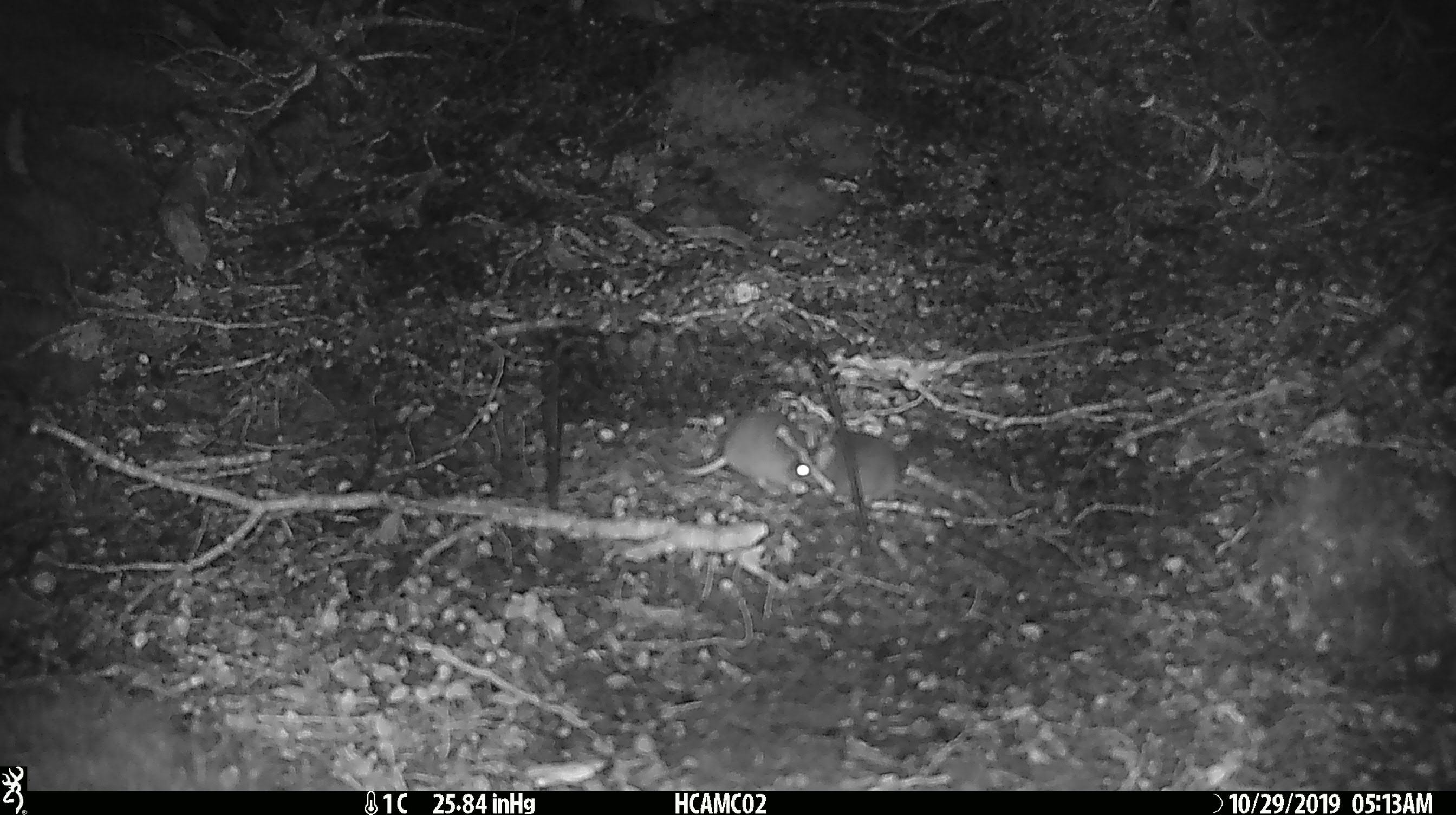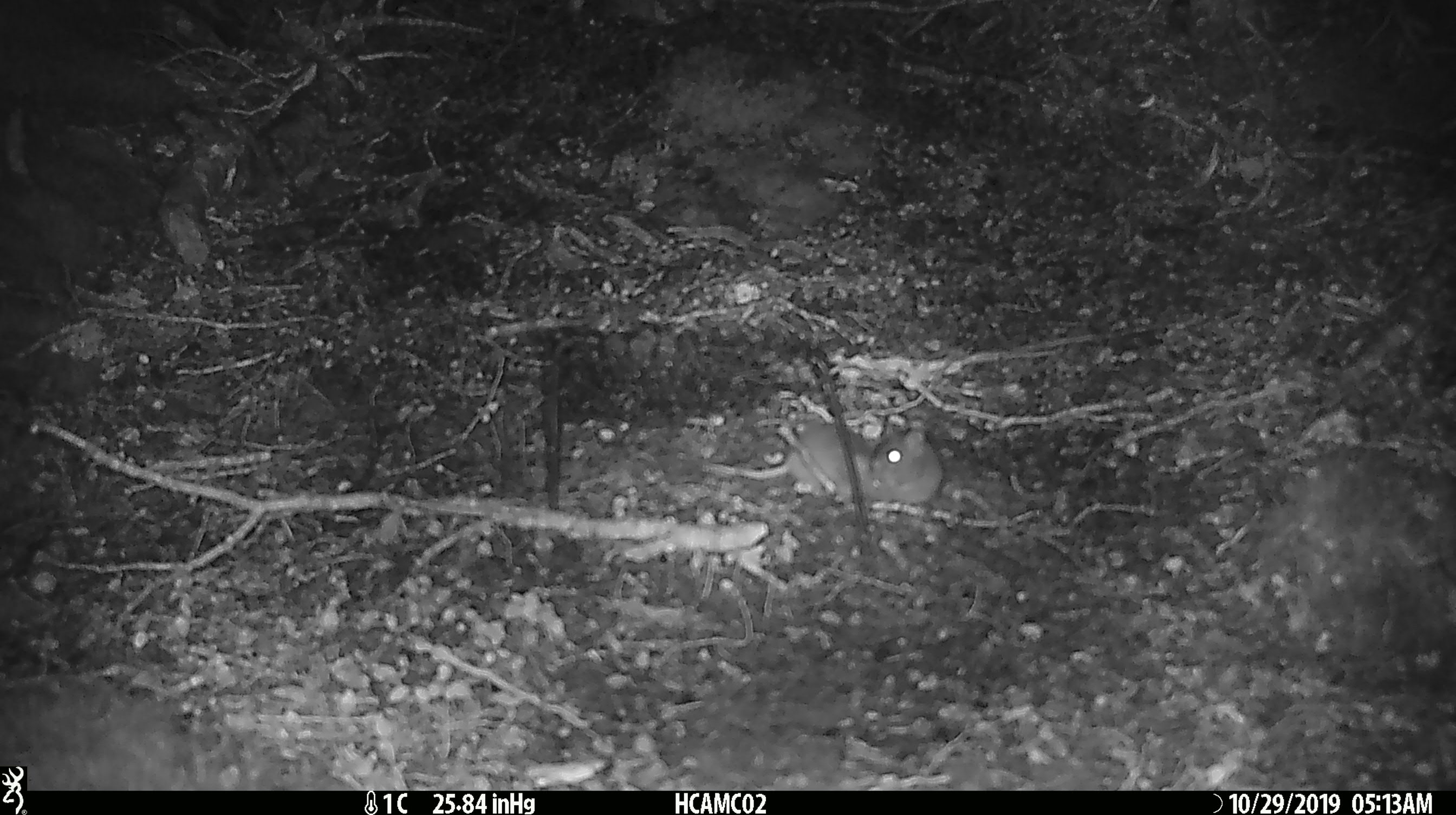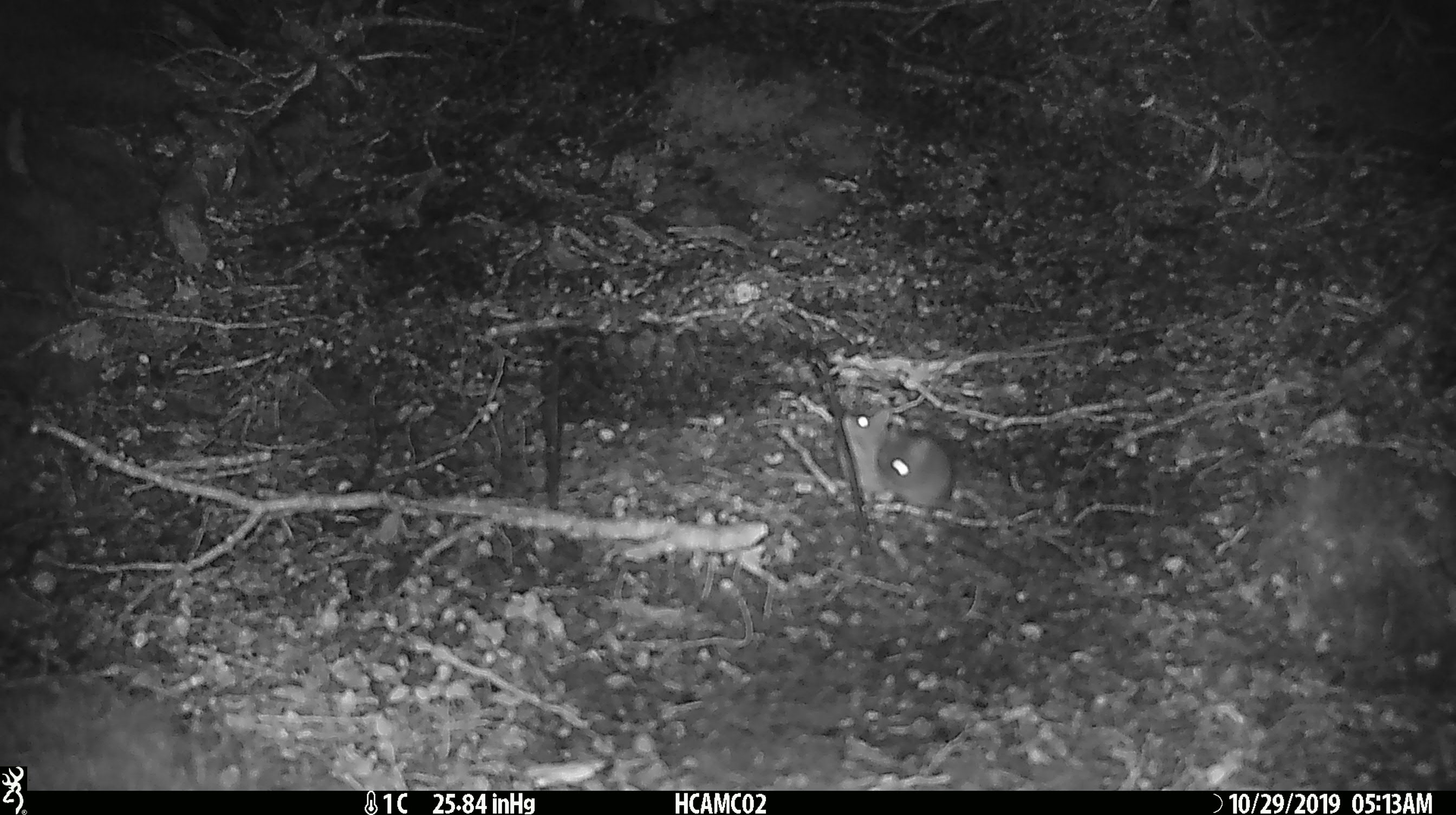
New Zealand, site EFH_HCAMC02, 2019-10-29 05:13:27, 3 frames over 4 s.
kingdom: Animalia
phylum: Chordata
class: Mammalia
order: Rodentia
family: Muridae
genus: Mus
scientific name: Mus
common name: mouse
Mouse (Mus).